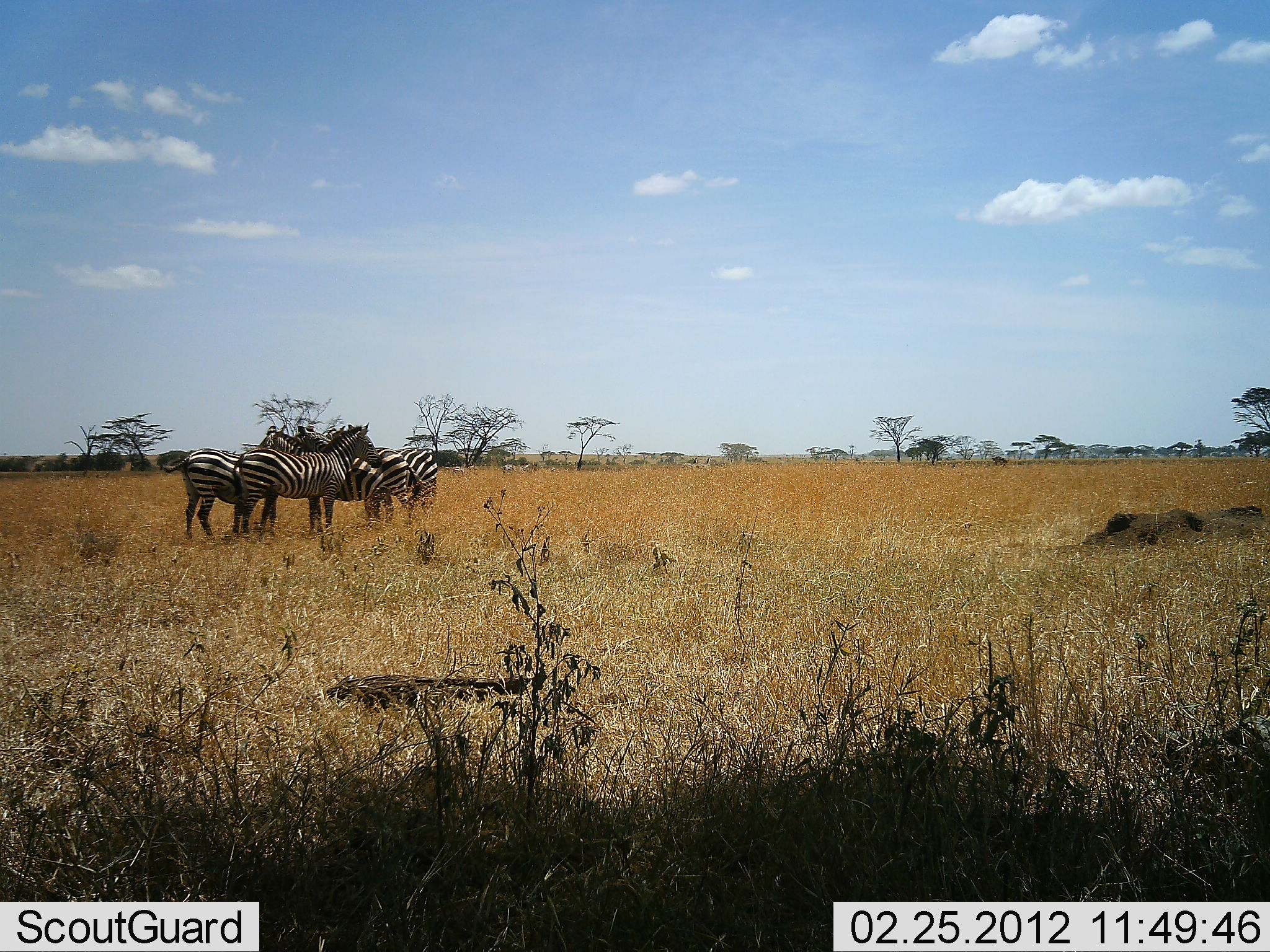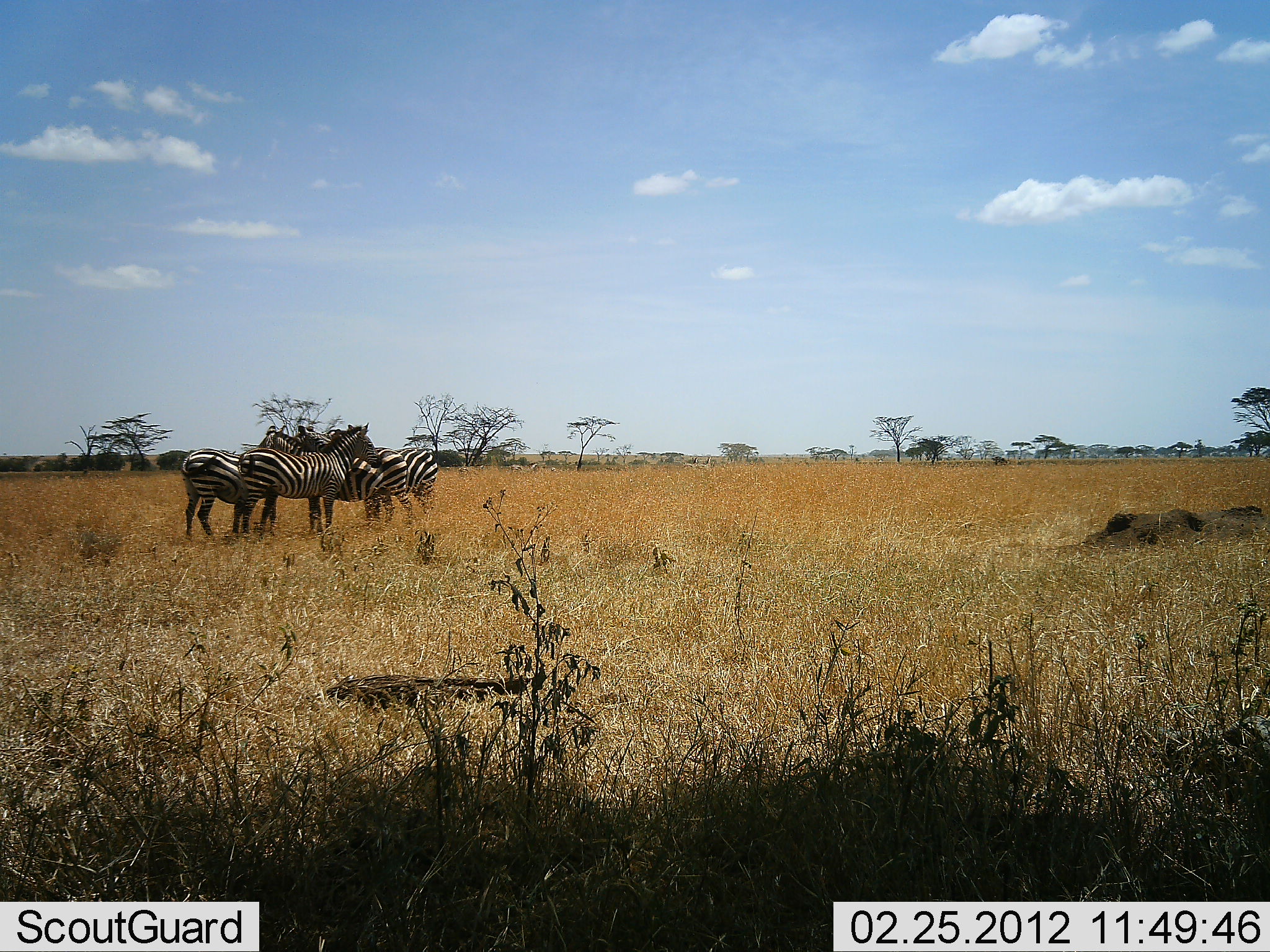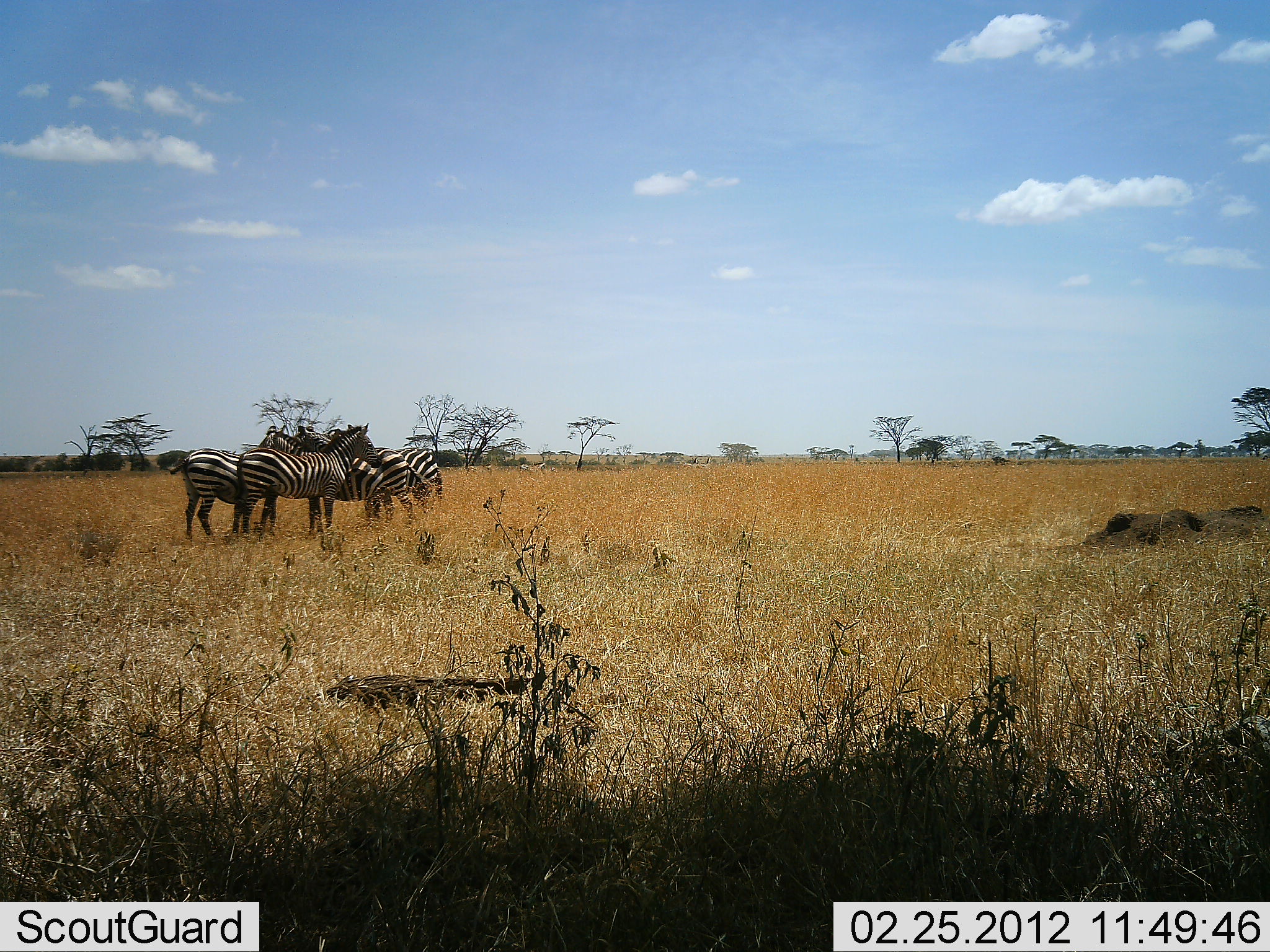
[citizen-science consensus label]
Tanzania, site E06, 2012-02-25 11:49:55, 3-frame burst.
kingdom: Animalia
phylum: Chordata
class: Mammalia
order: Perissodactyla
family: Equidae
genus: Equus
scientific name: Equus quagga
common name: plains zebra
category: zebra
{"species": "zebra (plains zebra) (Equus quagga)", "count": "4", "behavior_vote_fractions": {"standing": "97%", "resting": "3%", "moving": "15%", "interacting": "12%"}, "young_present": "0%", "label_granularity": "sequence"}